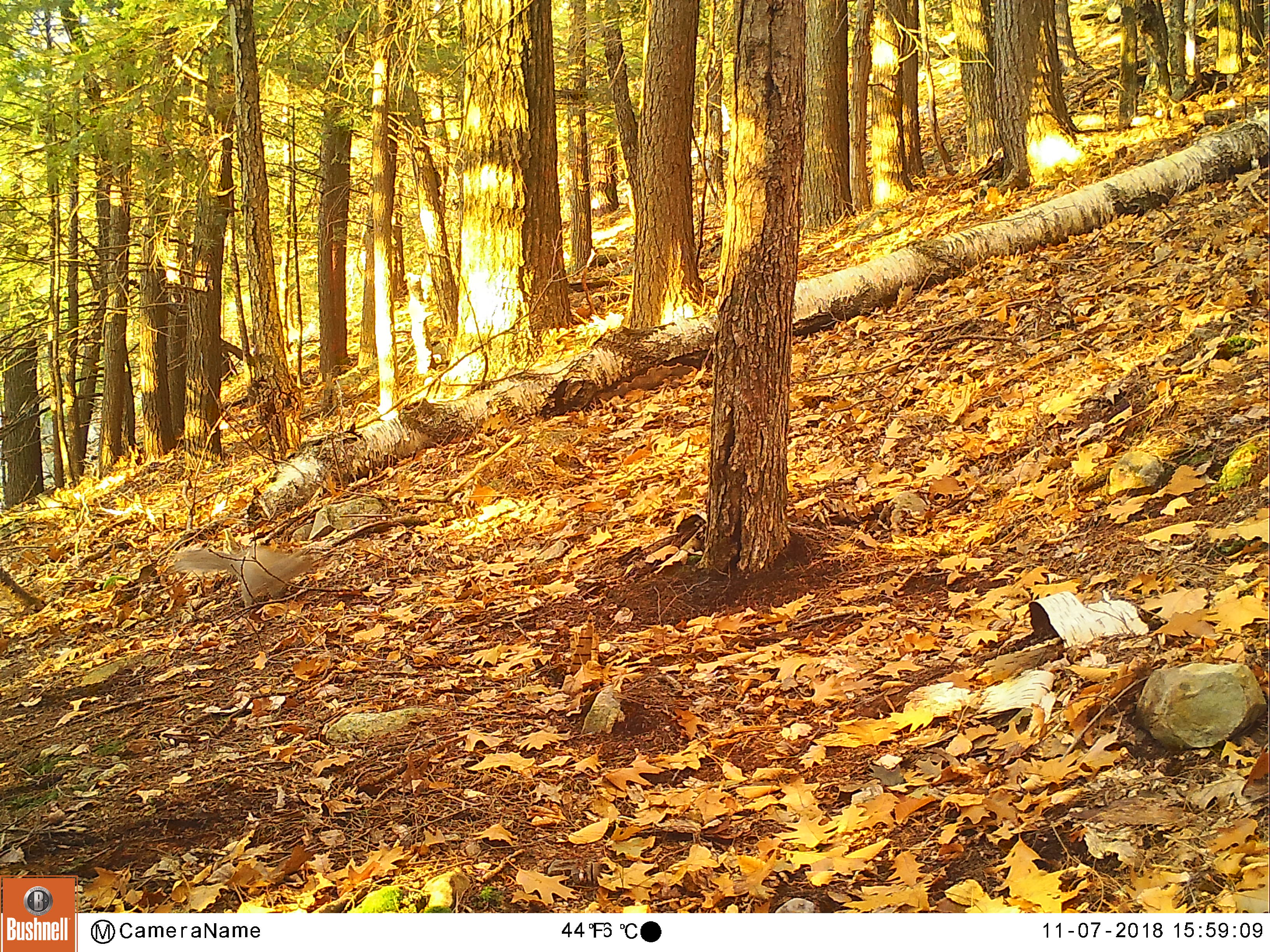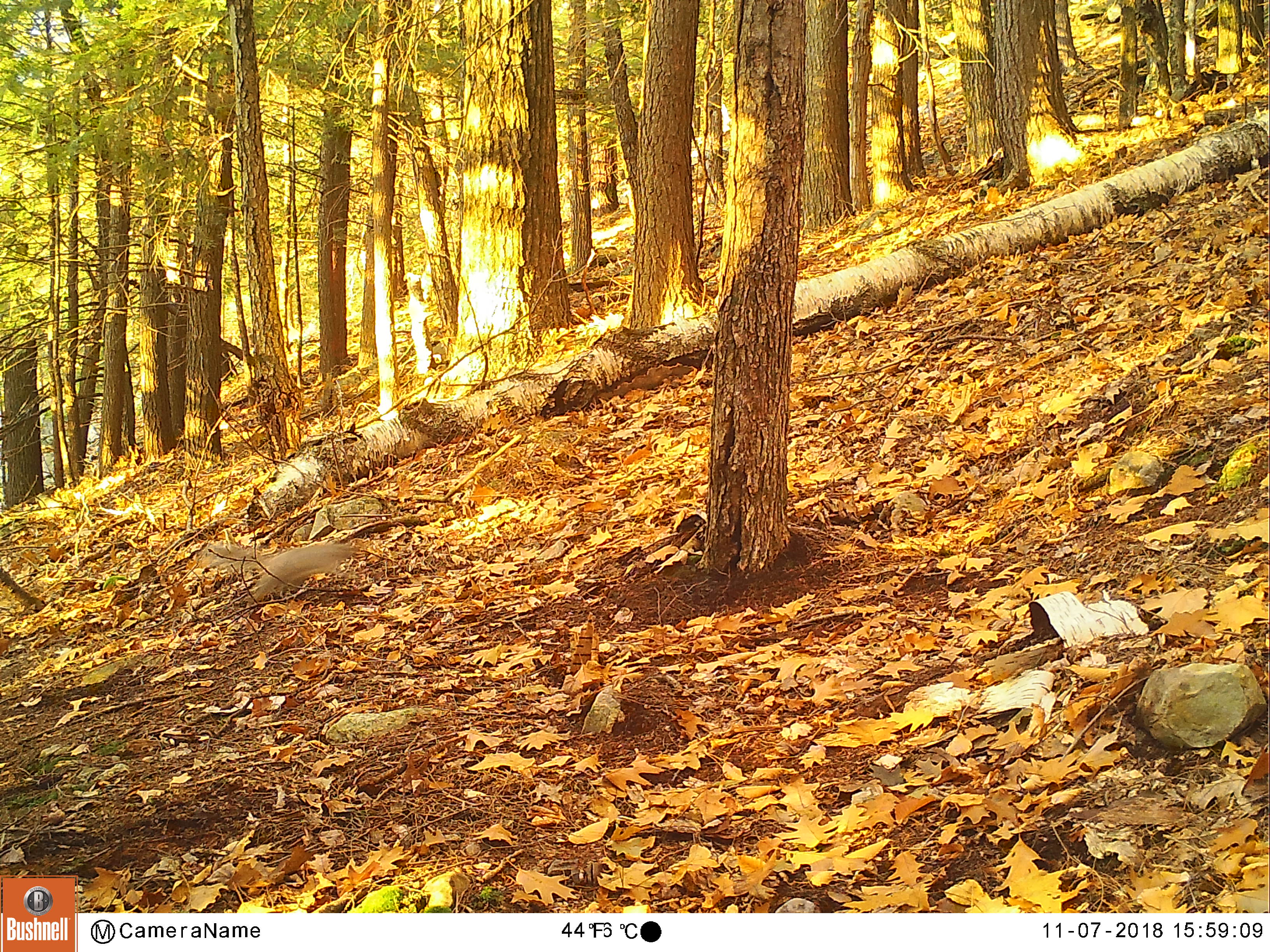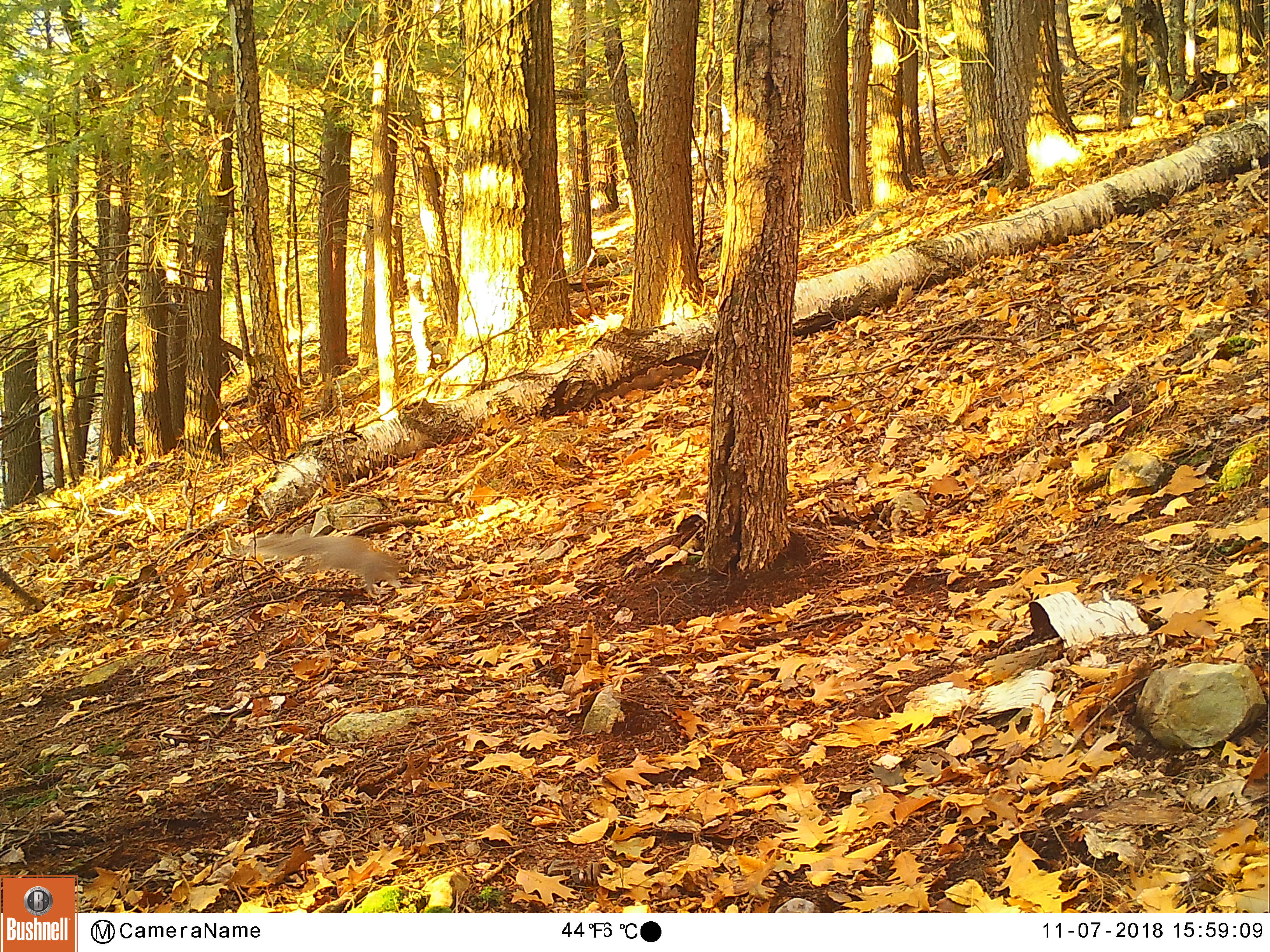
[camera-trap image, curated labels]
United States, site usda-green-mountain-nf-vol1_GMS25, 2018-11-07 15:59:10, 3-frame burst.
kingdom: Animalia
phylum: Chordata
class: Mammalia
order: Rodentia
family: Sciuridae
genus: Sciurus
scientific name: Sciurus carolinensis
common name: gray squirrel